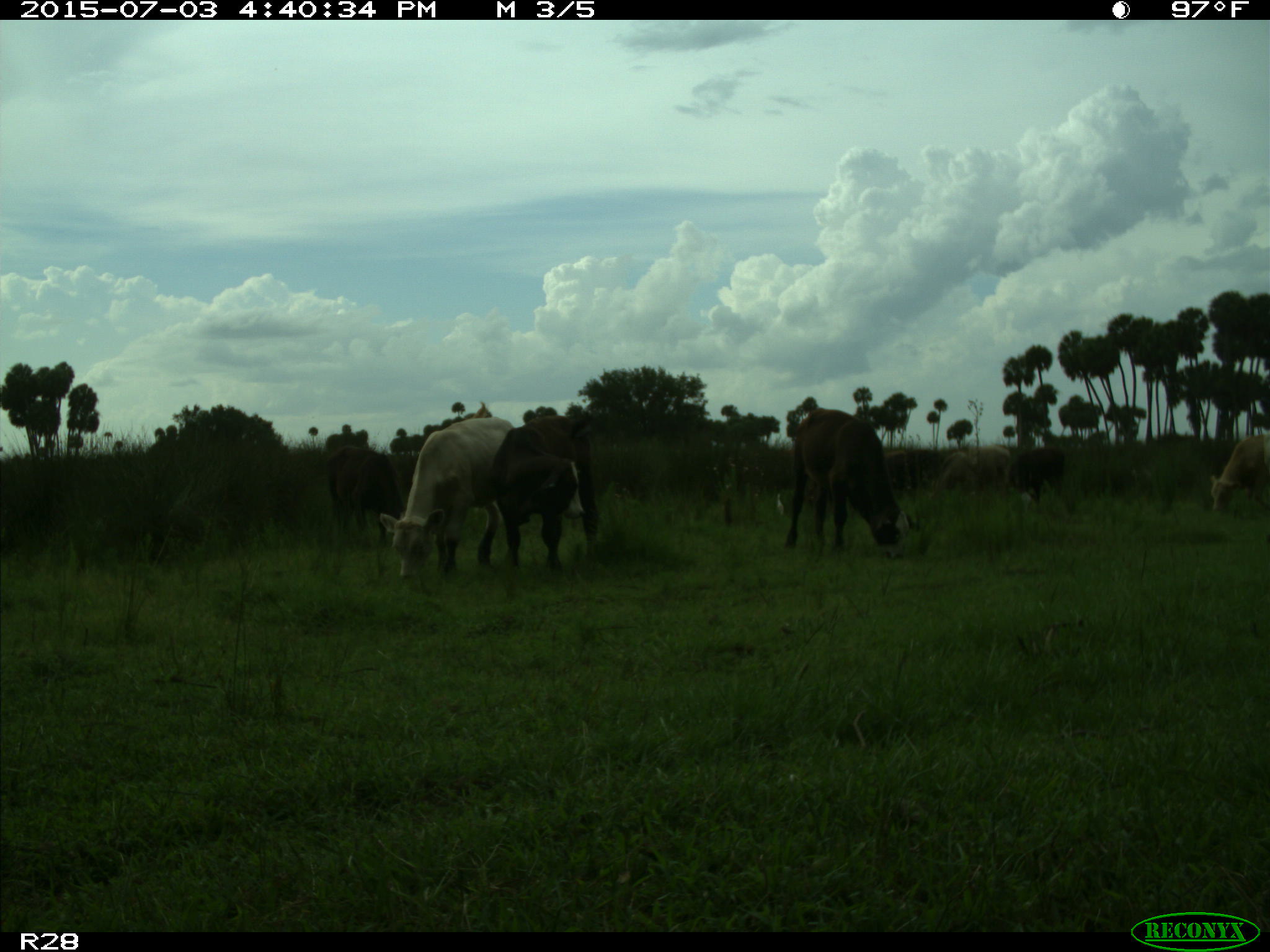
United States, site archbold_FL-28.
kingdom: Animalia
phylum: Chordata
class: Mammalia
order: Artiodactyla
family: Bovidae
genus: Bos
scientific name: Bos taurus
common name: domestic cow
Bos taurus (domestic cow).